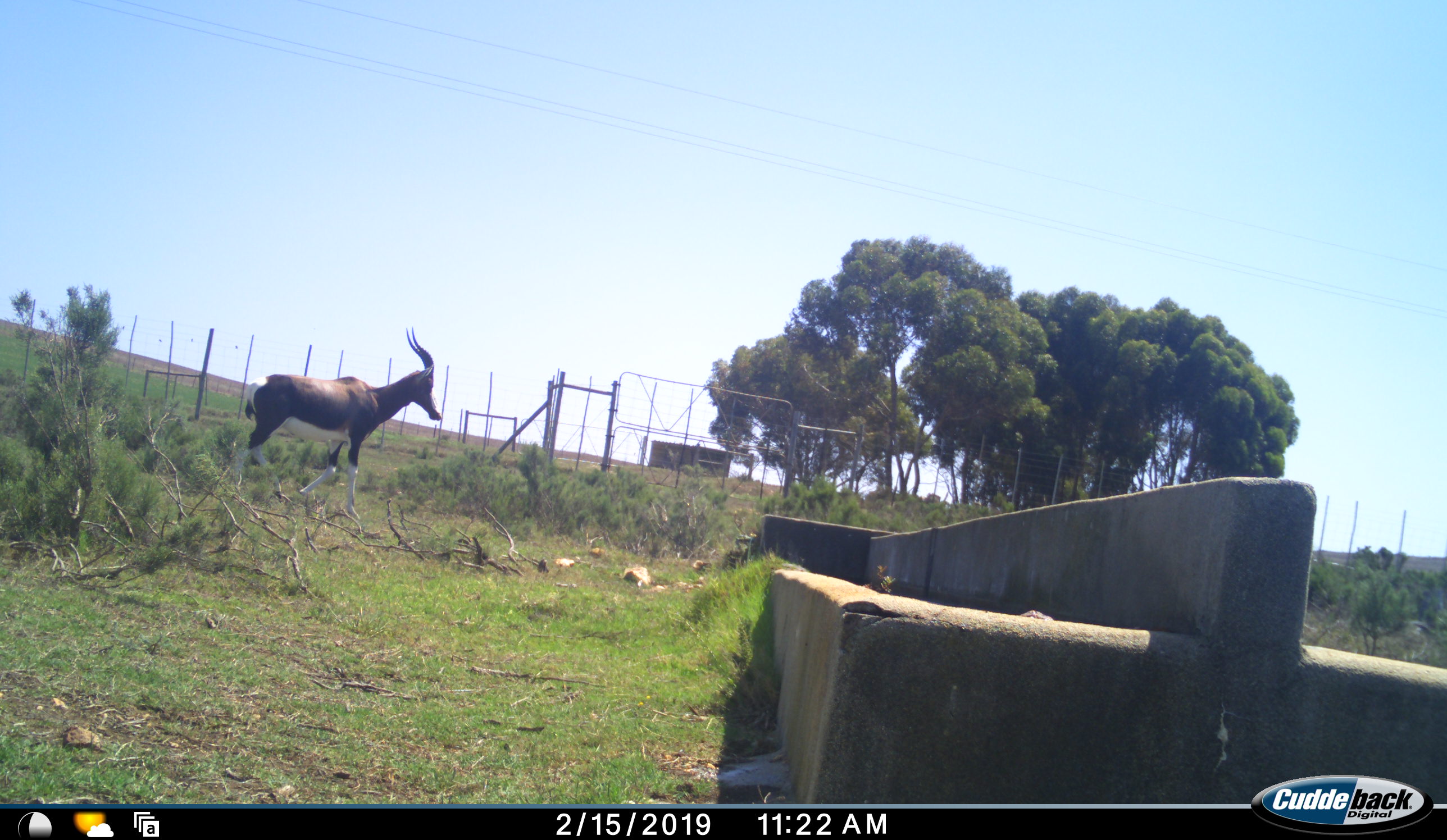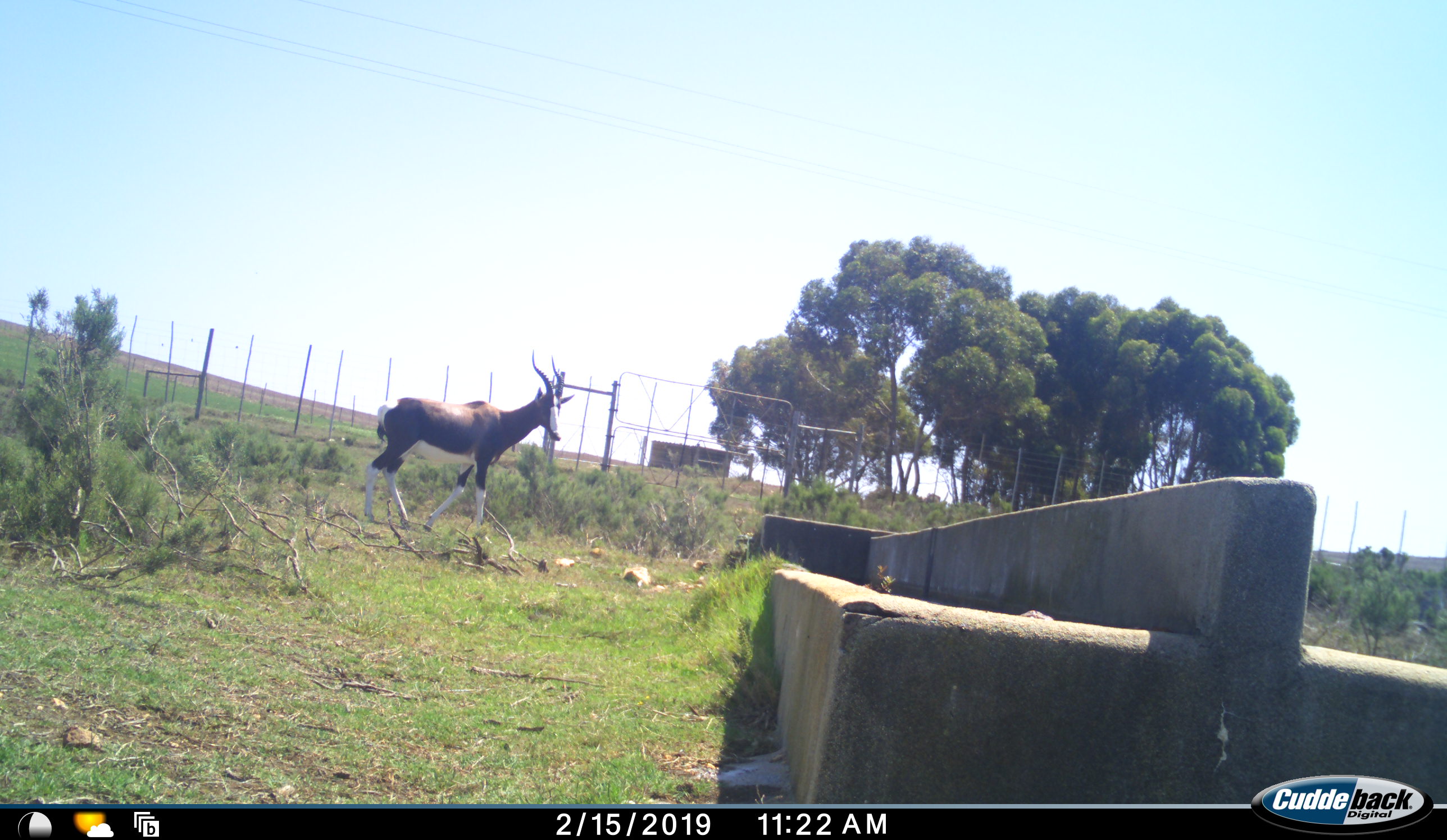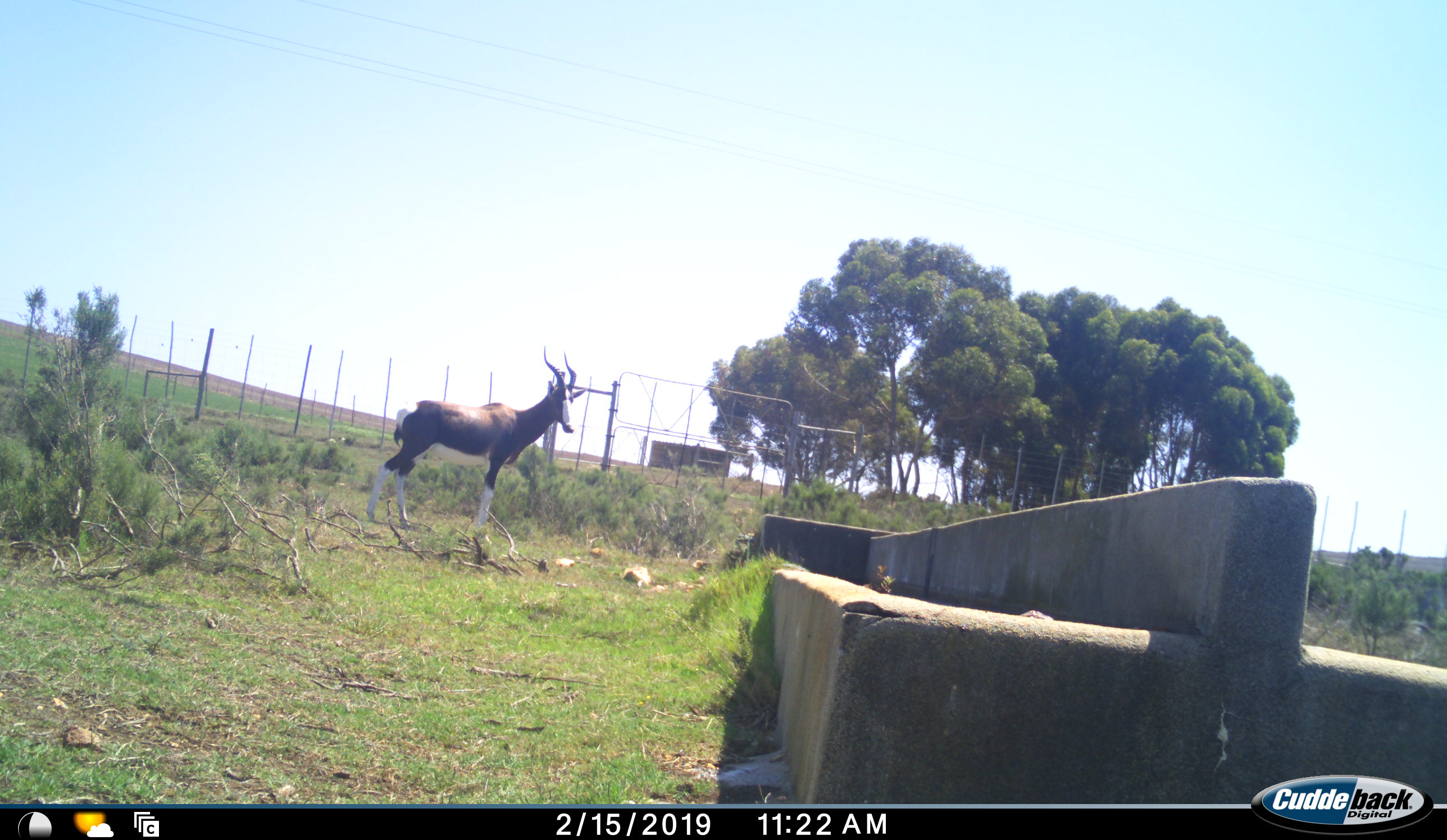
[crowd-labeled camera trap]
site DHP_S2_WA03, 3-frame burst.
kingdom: Animalia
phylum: Chordata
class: Mammalia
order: Artiodactyla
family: Bovidae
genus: Damaliscus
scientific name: Damaliscus pygargus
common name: bontebok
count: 1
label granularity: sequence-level